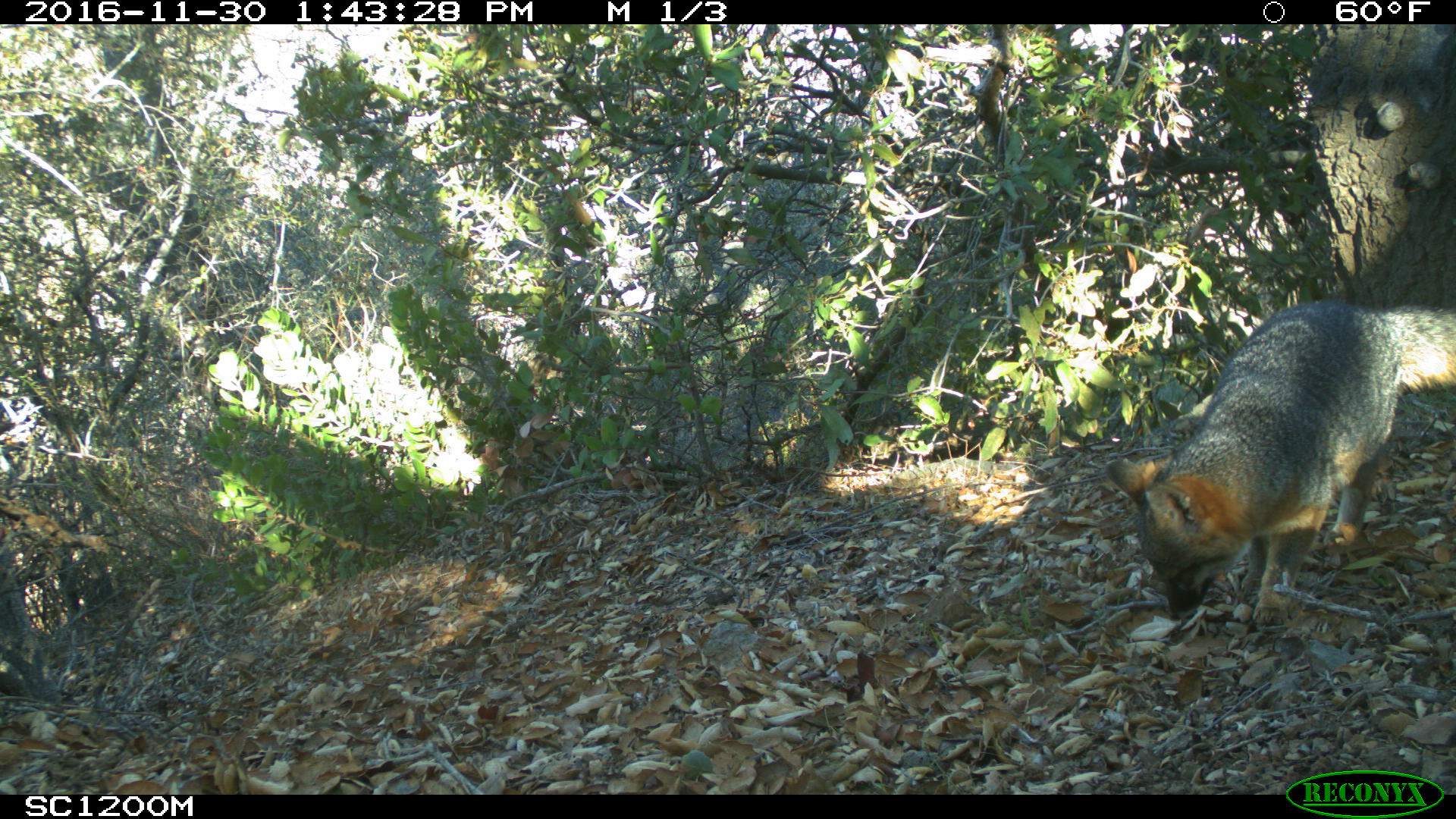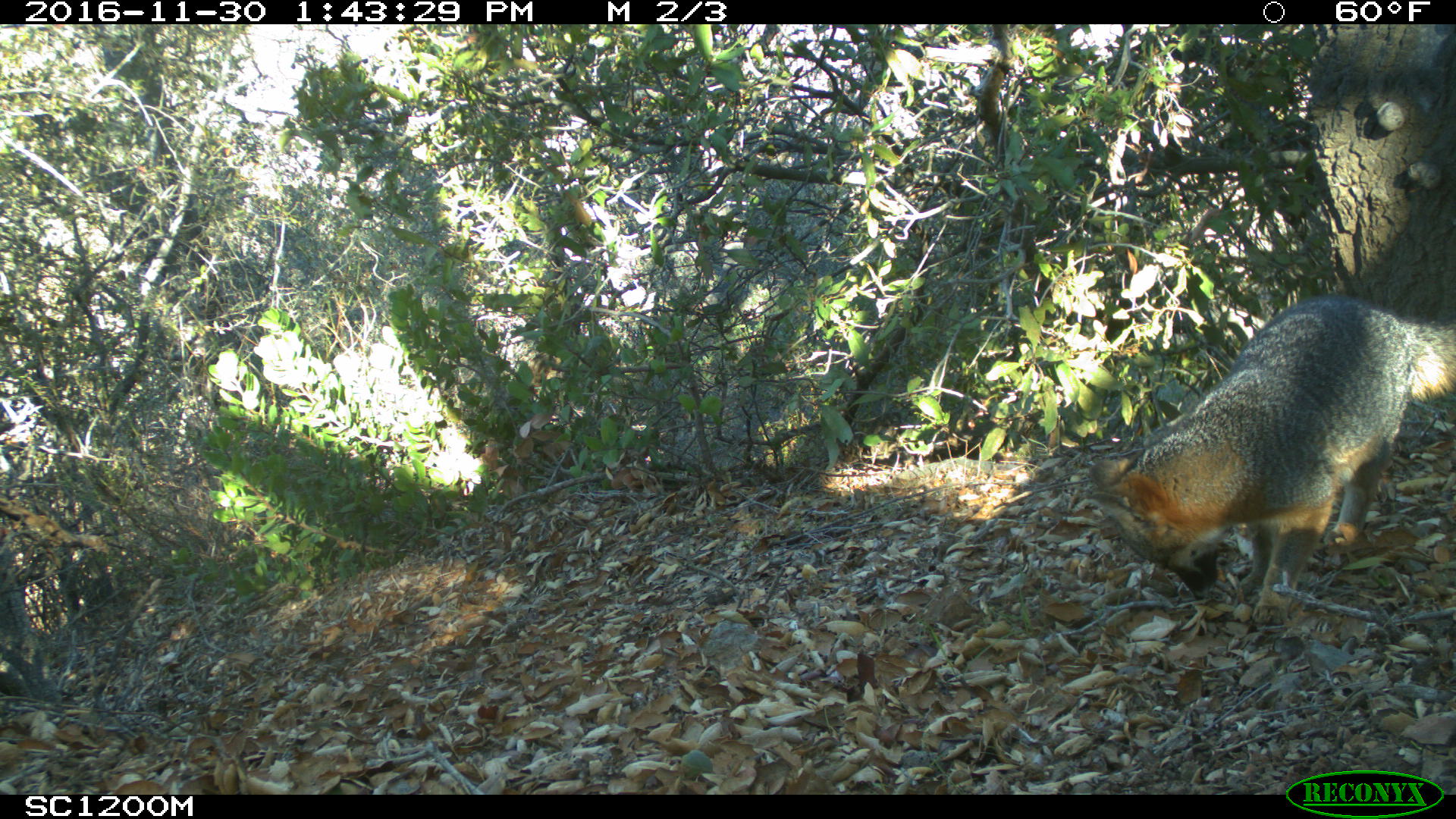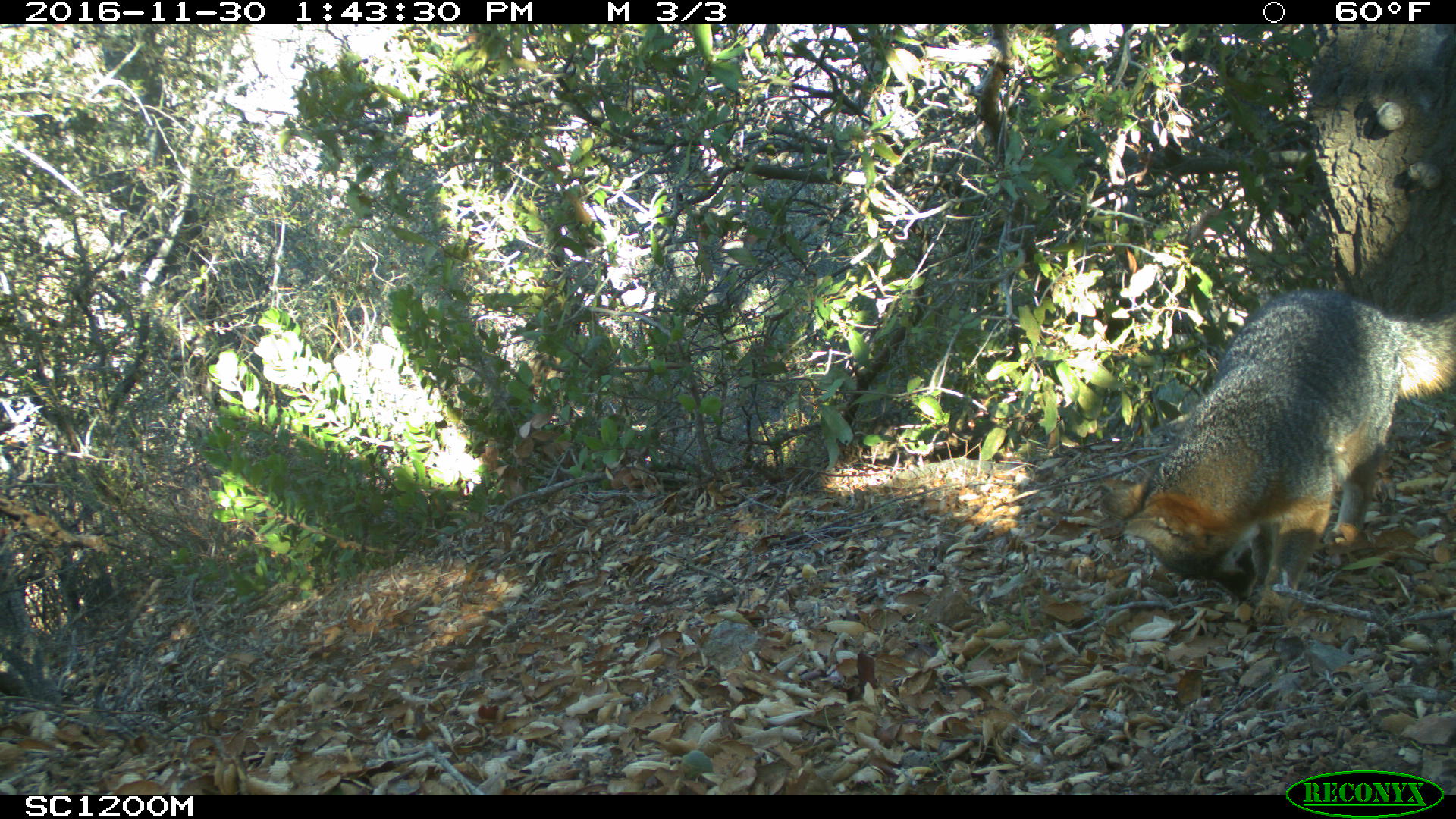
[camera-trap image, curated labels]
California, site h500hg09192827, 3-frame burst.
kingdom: Animalia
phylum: Chordata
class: Mammalia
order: Carnivora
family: Canidae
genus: Urocyon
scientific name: Urocyon littoralis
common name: island fox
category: fox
Fox (island fox) (Urocyon littoralis).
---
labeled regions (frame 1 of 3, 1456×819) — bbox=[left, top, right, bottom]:
fox: bbox=[1103, 300, 1455, 626]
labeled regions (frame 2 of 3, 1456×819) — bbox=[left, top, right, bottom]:
fox: bbox=[1088, 296, 1454, 625]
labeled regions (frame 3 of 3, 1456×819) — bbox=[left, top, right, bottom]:
fox: bbox=[1100, 290, 1455, 623]